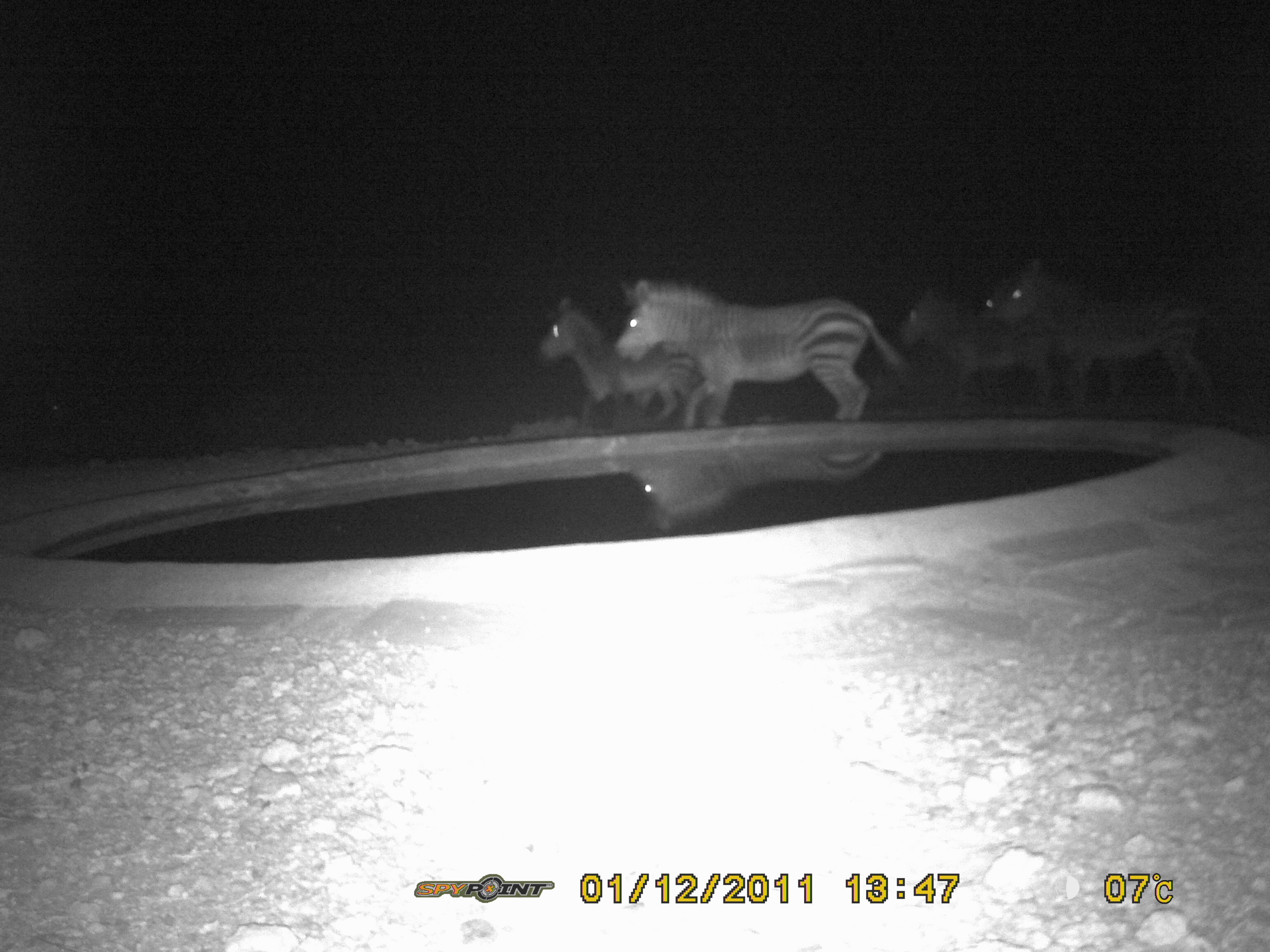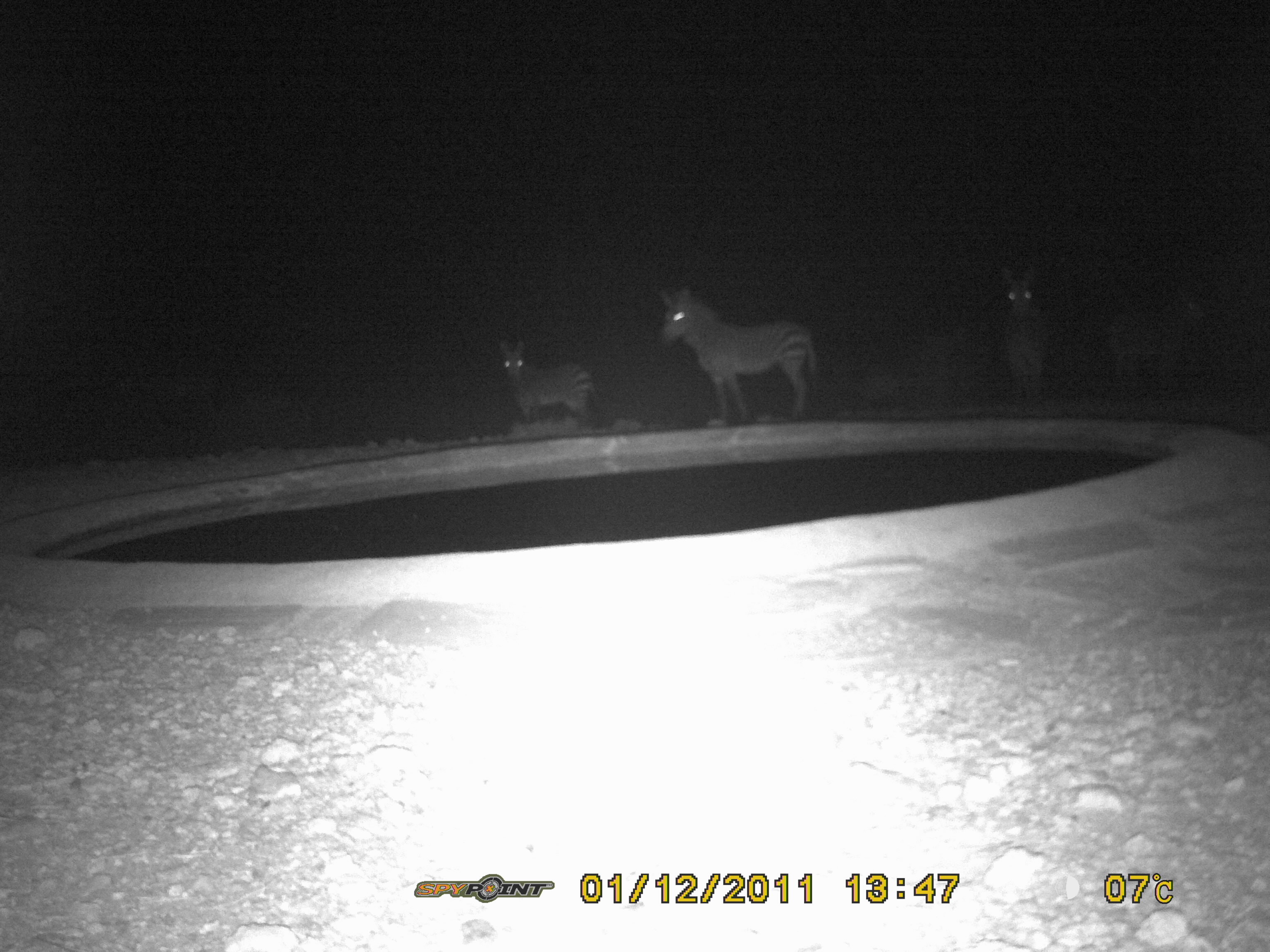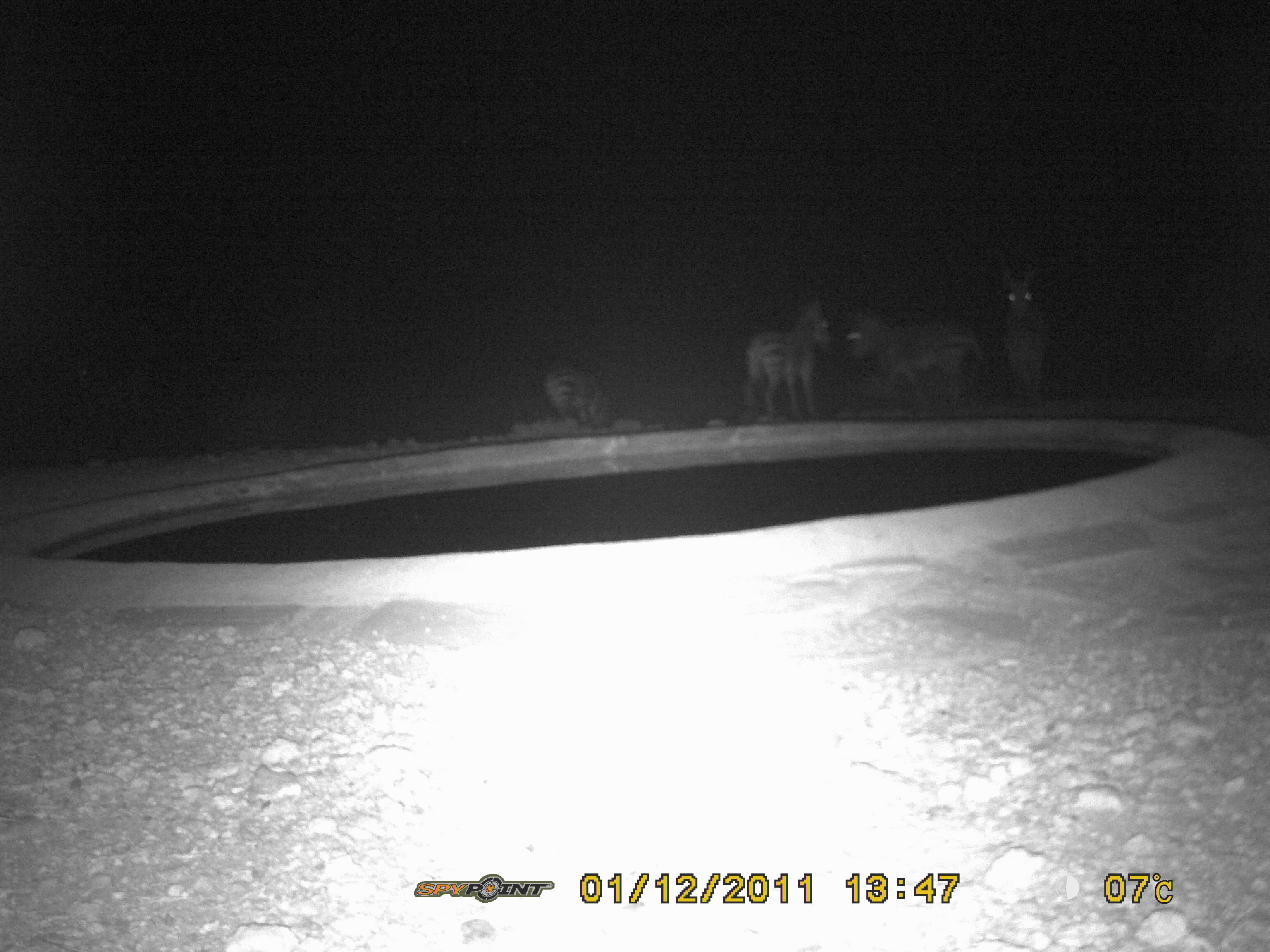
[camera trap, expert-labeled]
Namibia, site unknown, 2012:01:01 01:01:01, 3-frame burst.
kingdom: Animalia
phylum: Chordata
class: Mammalia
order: Perissodactyla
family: Equidae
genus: Equus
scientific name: Equus zebra hartmannae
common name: hartmann's mountain zebra